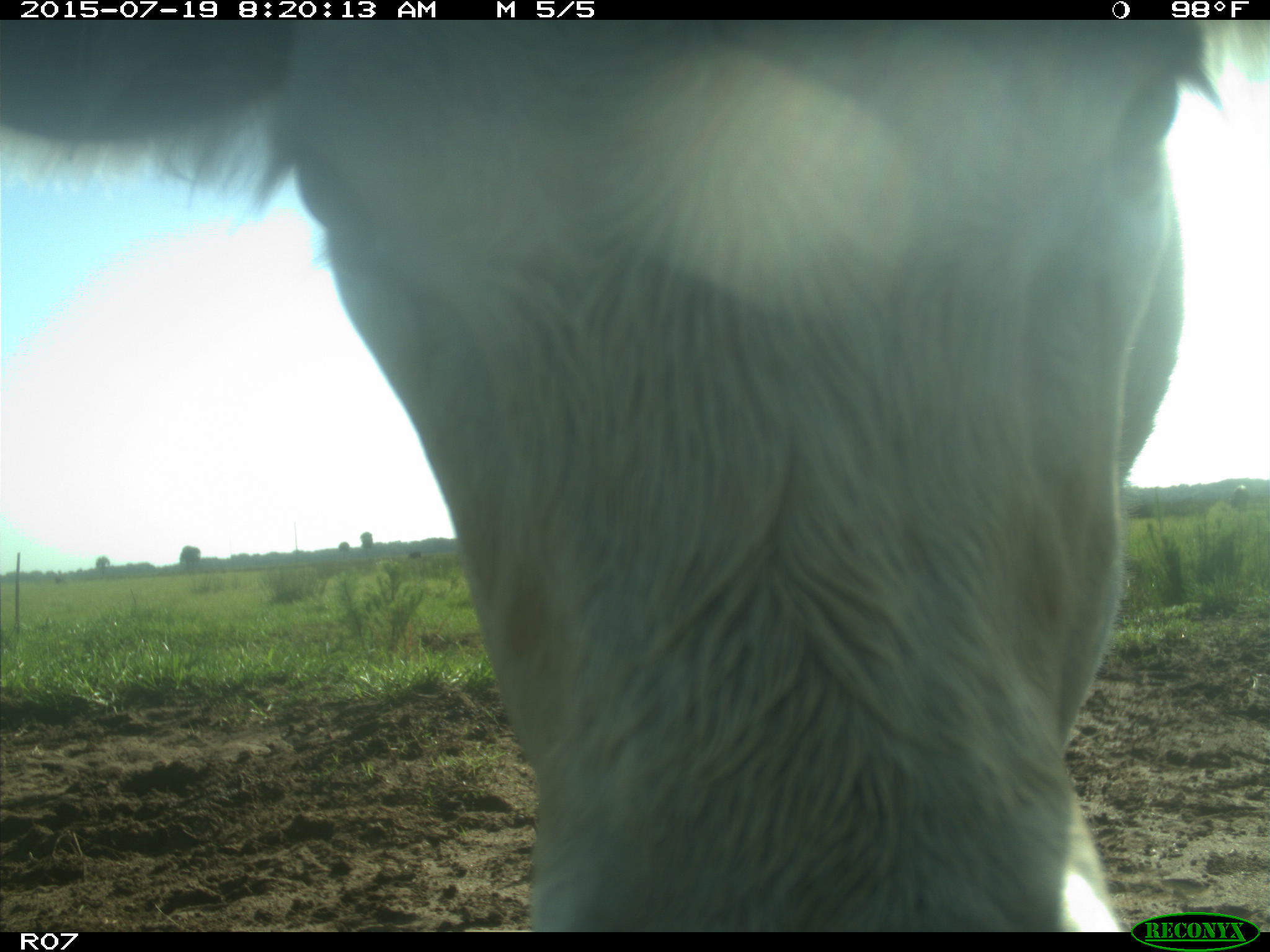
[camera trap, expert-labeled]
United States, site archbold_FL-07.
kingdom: Animalia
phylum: Chordata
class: Mammalia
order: Artiodactyla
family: Bovidae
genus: Bos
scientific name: Bos taurus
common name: domestic cow